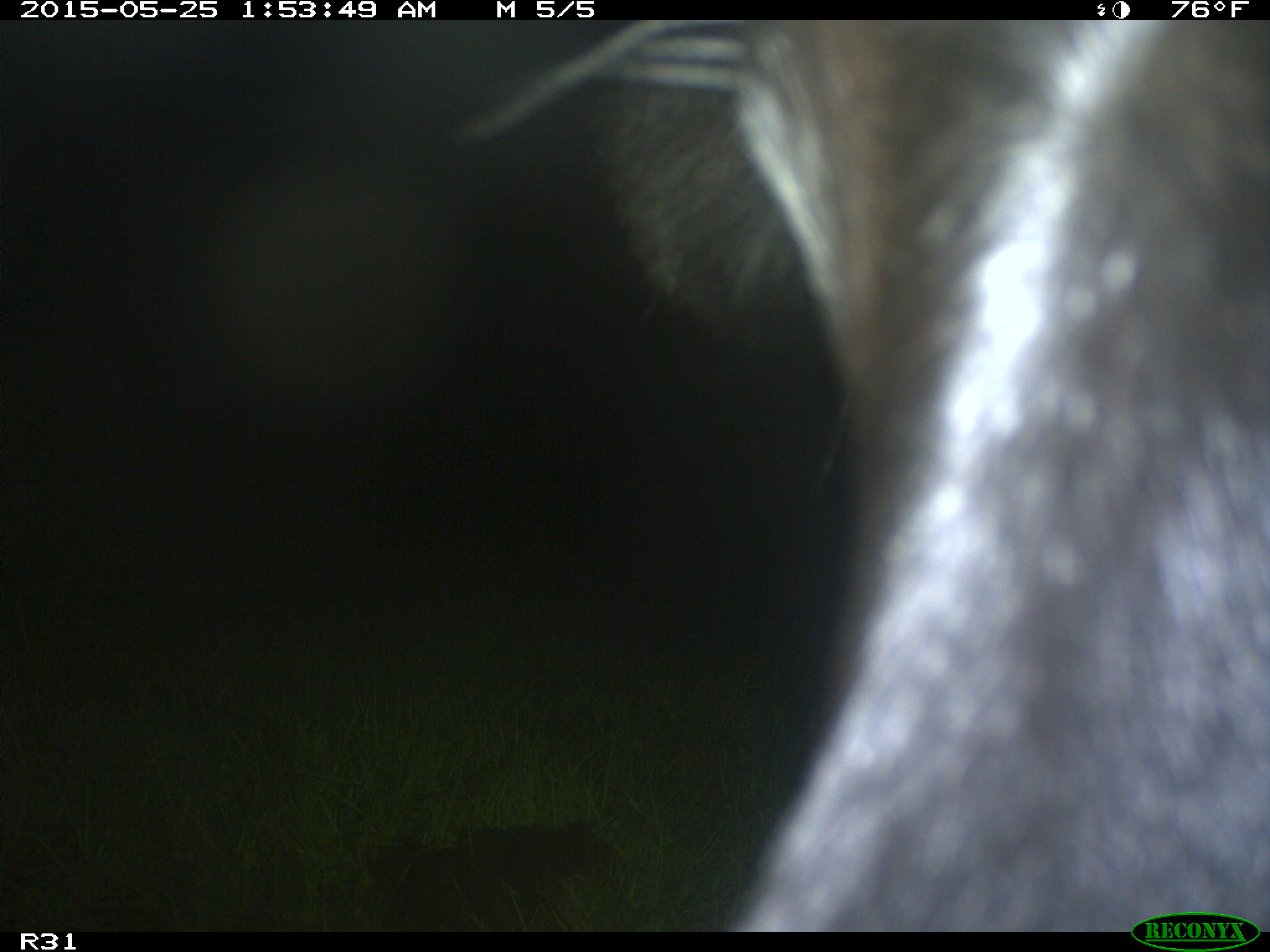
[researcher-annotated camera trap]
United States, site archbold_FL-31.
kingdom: Animalia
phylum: Chordata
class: Mammalia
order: Artiodactyla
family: Bovidae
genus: Bos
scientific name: Bos taurus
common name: domestic cow